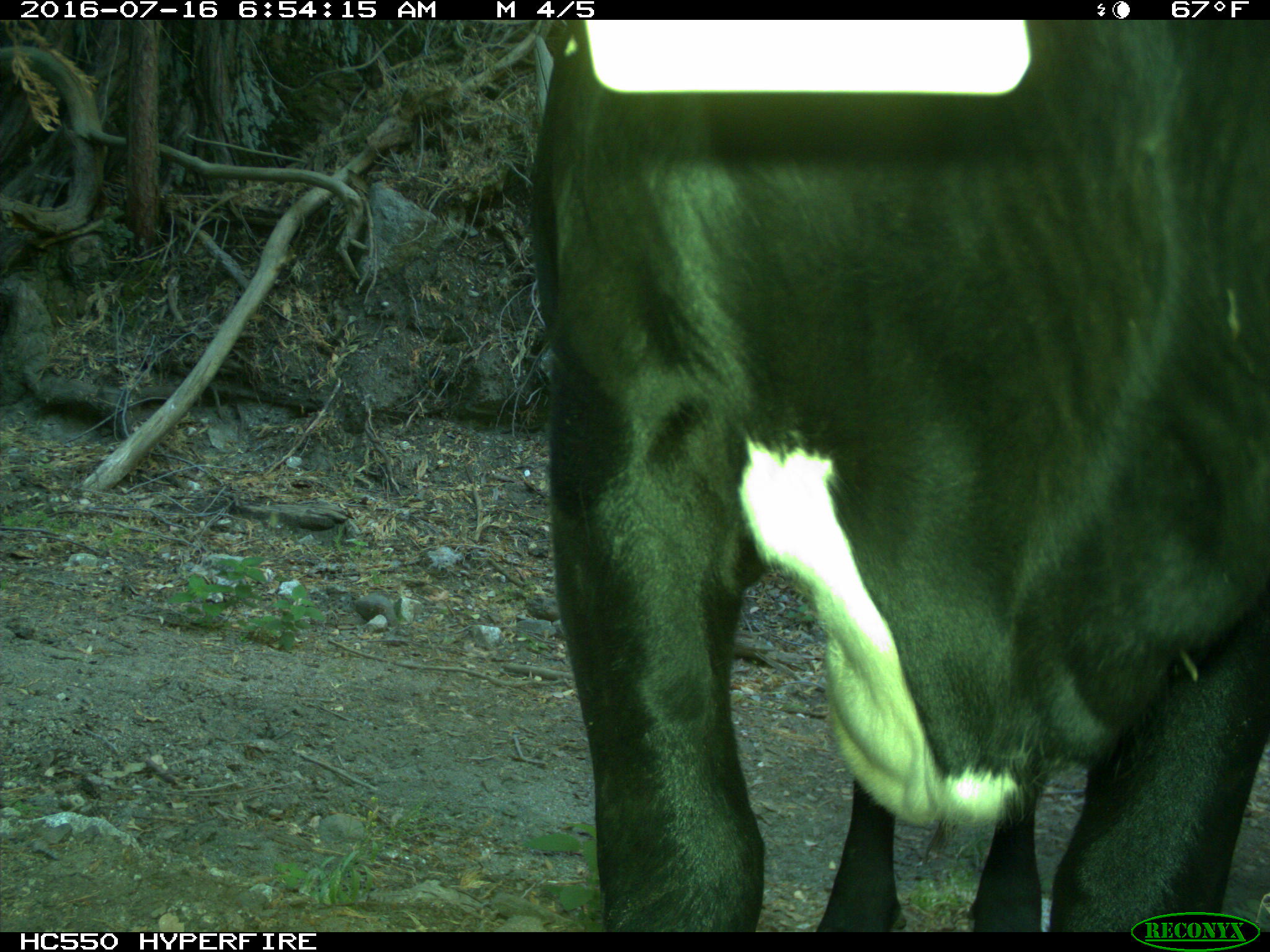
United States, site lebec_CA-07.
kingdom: Animalia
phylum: Chordata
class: Mammalia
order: Artiodactyla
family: Bovidae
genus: Bos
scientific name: Bos taurus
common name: domestic cow